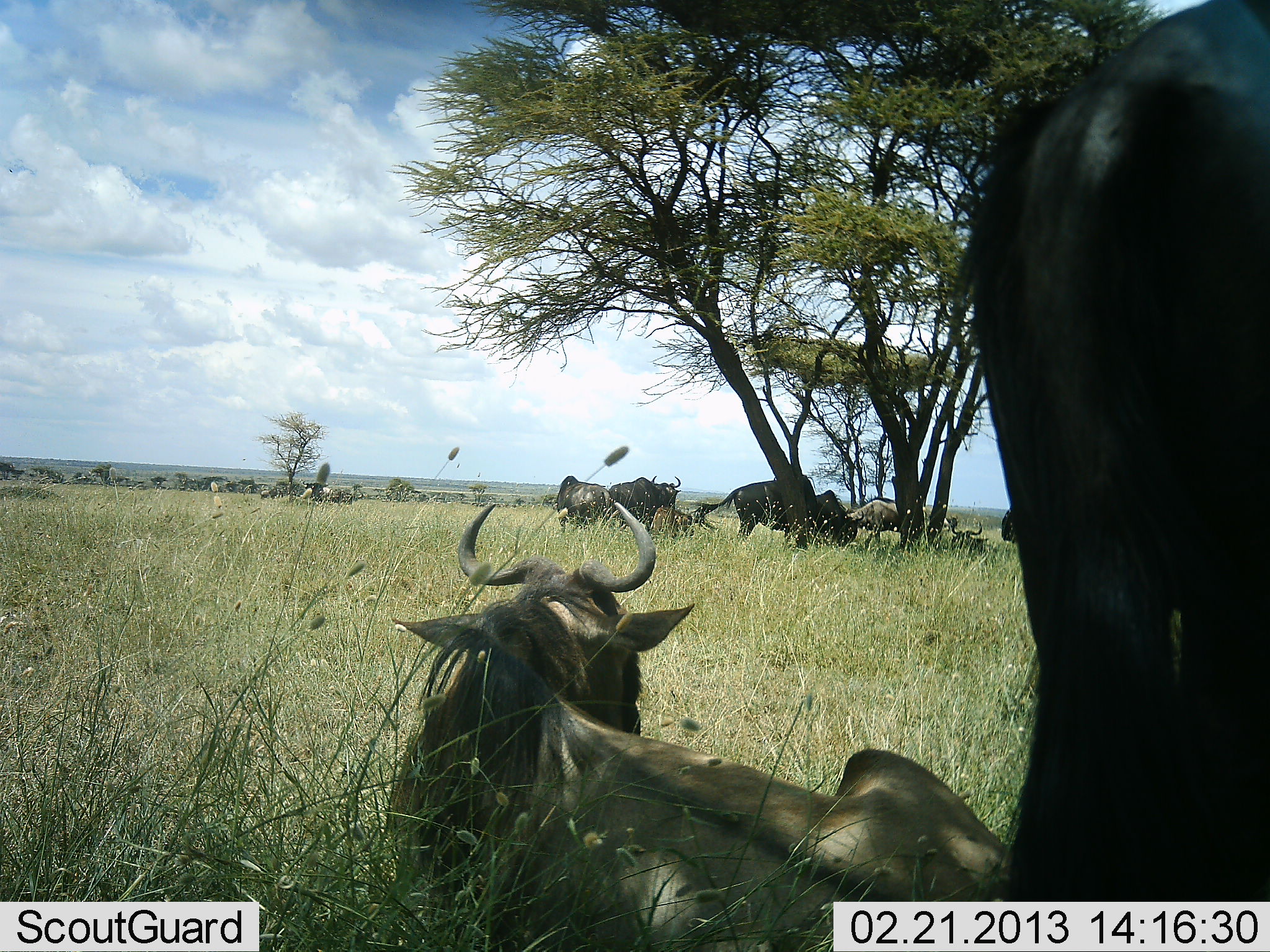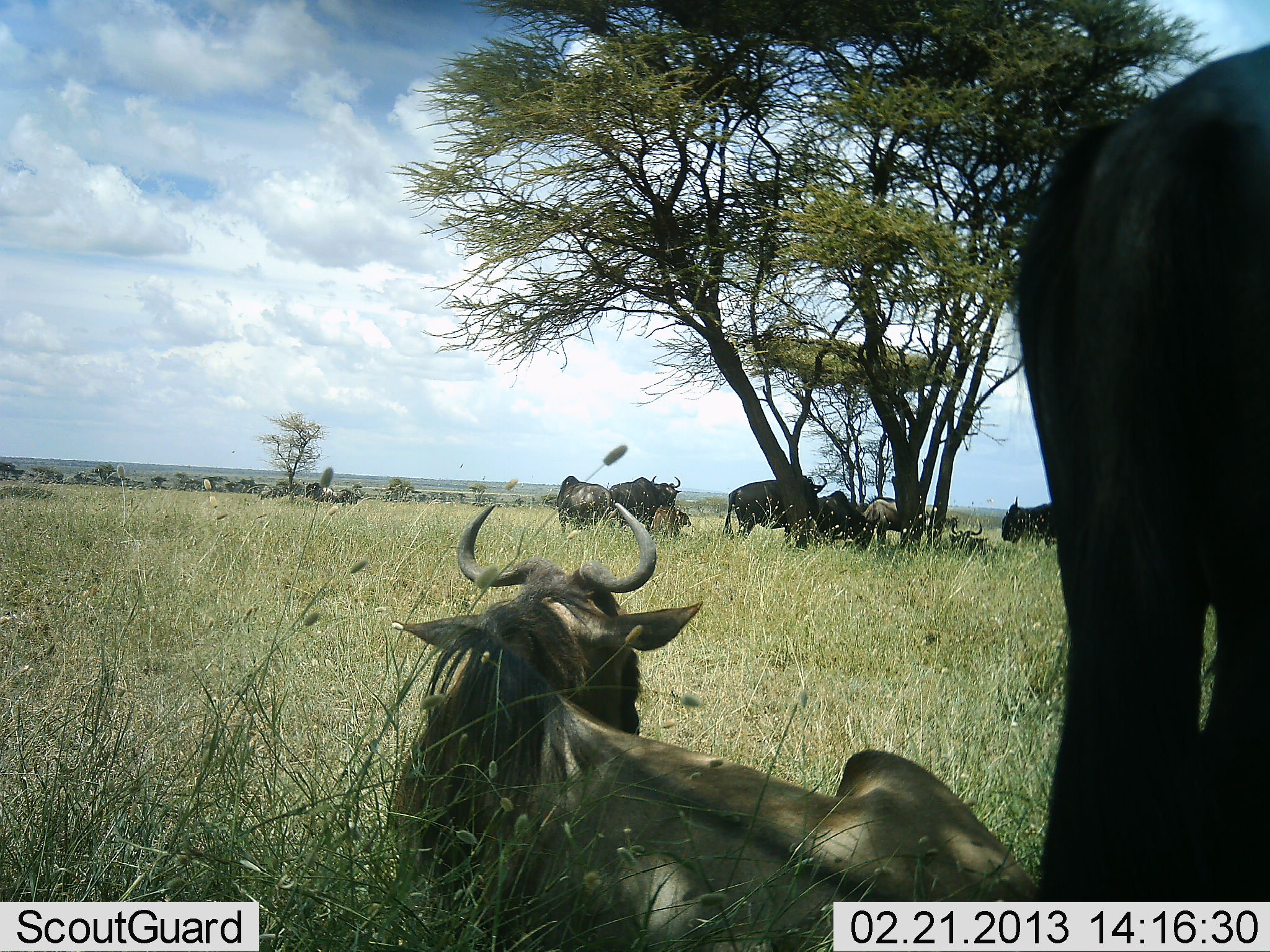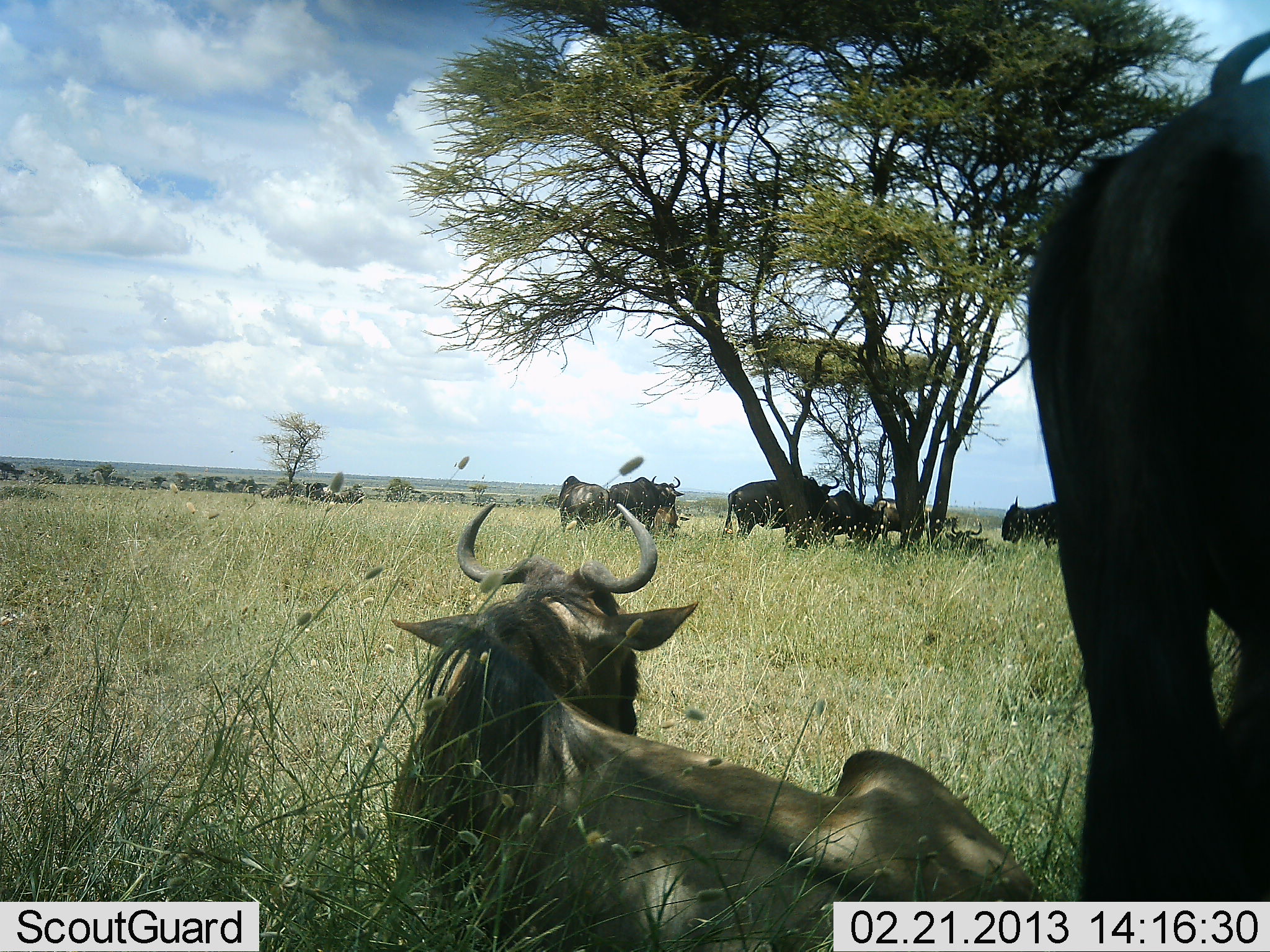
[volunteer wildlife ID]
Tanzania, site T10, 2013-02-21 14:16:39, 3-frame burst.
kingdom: Animalia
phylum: Chordata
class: Mammalia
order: Artiodactyla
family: Bovidae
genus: Connochaetes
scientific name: Connochaetes taurinus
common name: blue wildebeest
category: wildebeest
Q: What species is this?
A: Wildebeest (blue wildebeest) (Connochaetes taurinus).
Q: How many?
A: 9.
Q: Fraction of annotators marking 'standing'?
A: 71%.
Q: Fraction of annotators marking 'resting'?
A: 92%.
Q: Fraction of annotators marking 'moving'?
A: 25%.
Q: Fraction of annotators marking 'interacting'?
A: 0%.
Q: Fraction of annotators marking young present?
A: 4%.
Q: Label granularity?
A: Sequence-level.